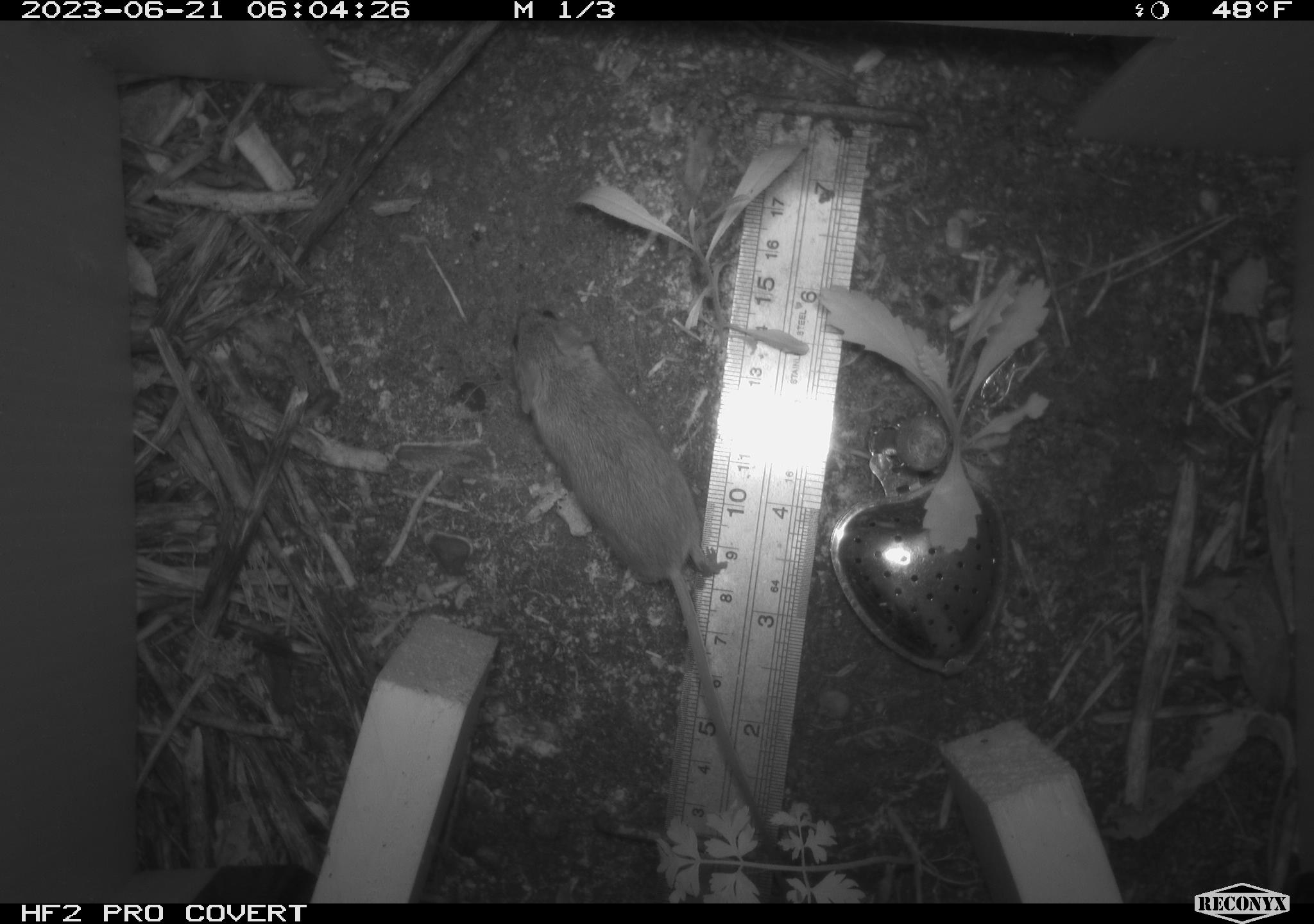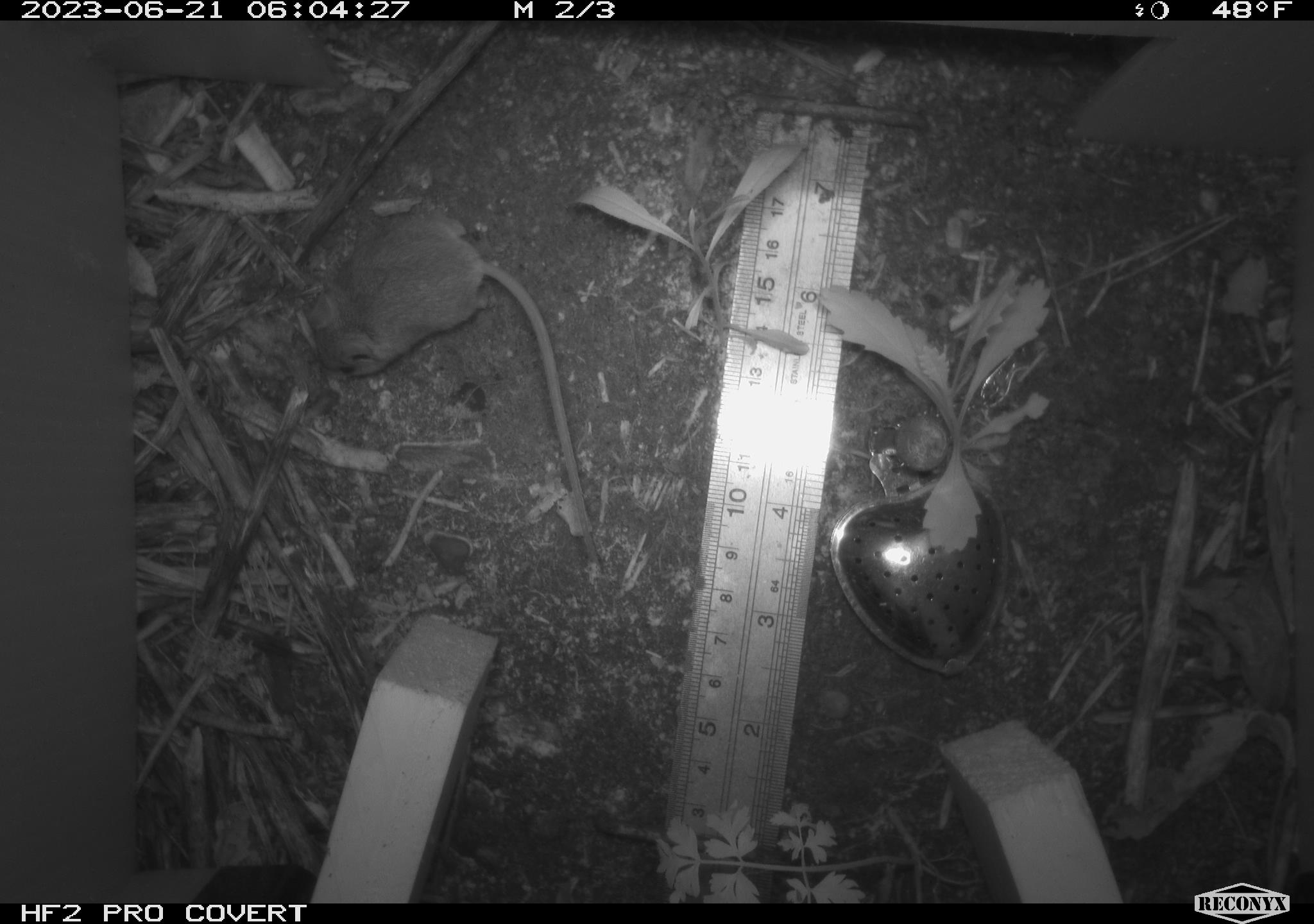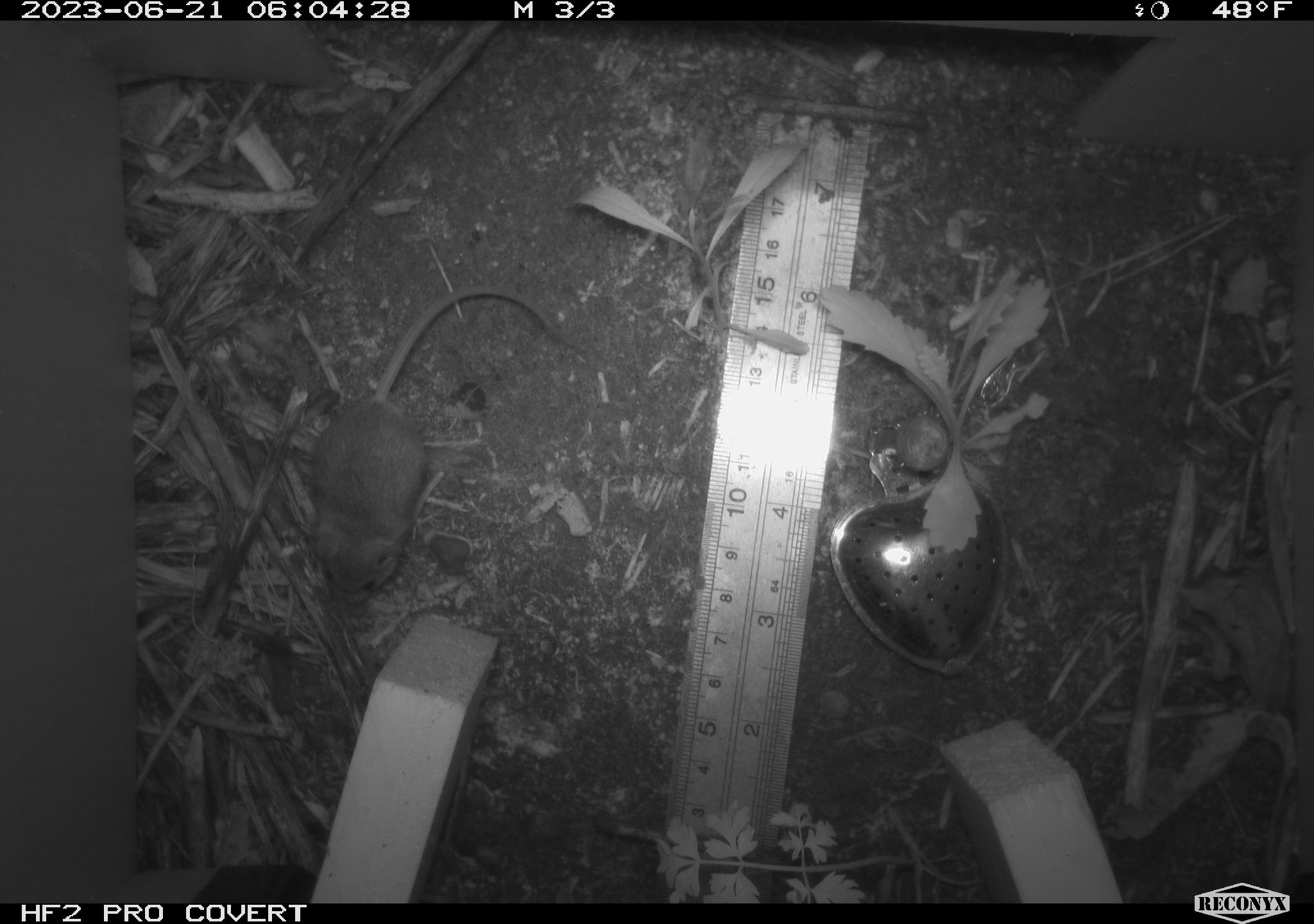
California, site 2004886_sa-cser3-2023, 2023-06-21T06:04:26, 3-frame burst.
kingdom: Animalia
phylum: Chordata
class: Mammalia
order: Rodentia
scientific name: Rodentia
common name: mouse species